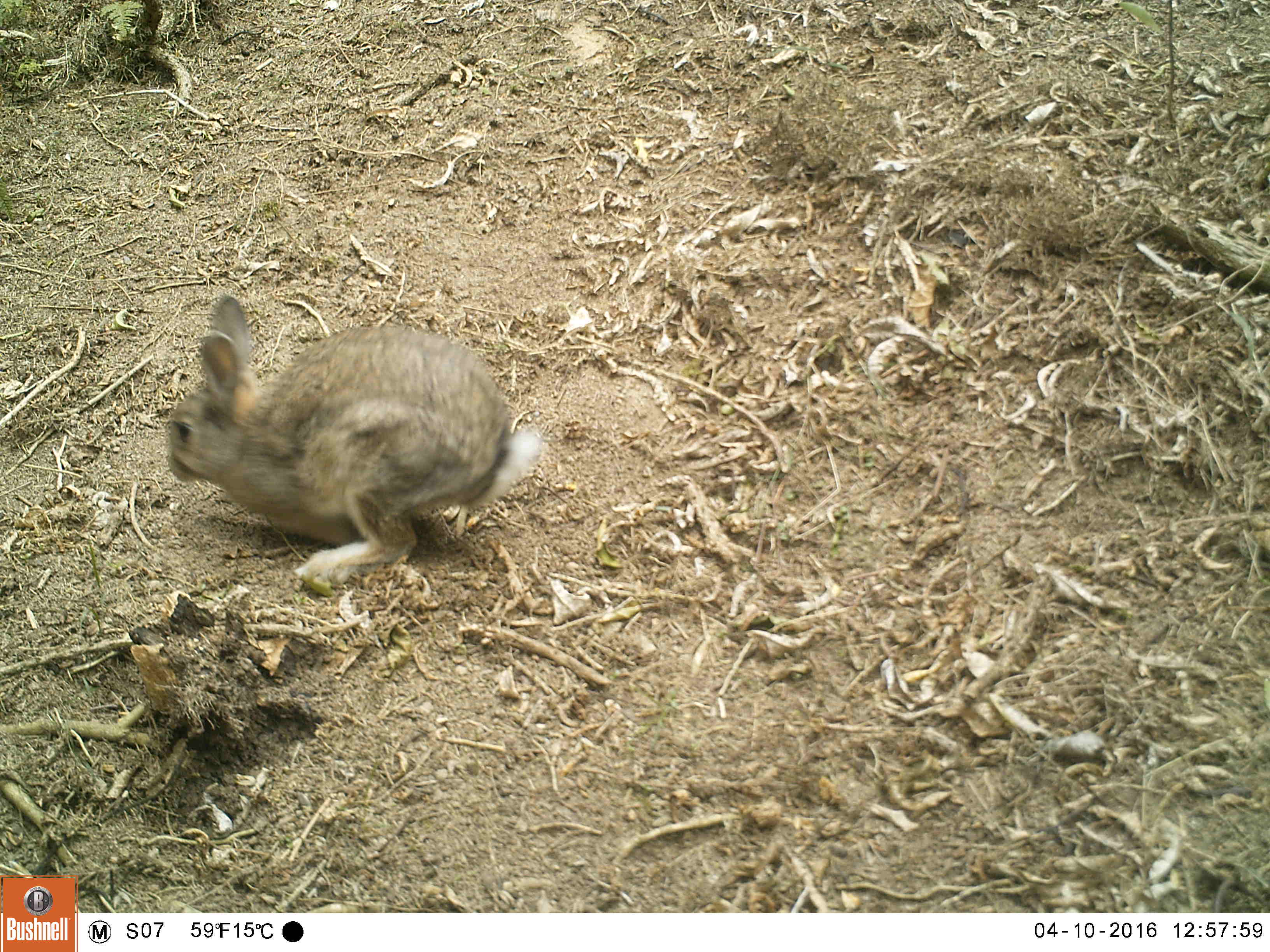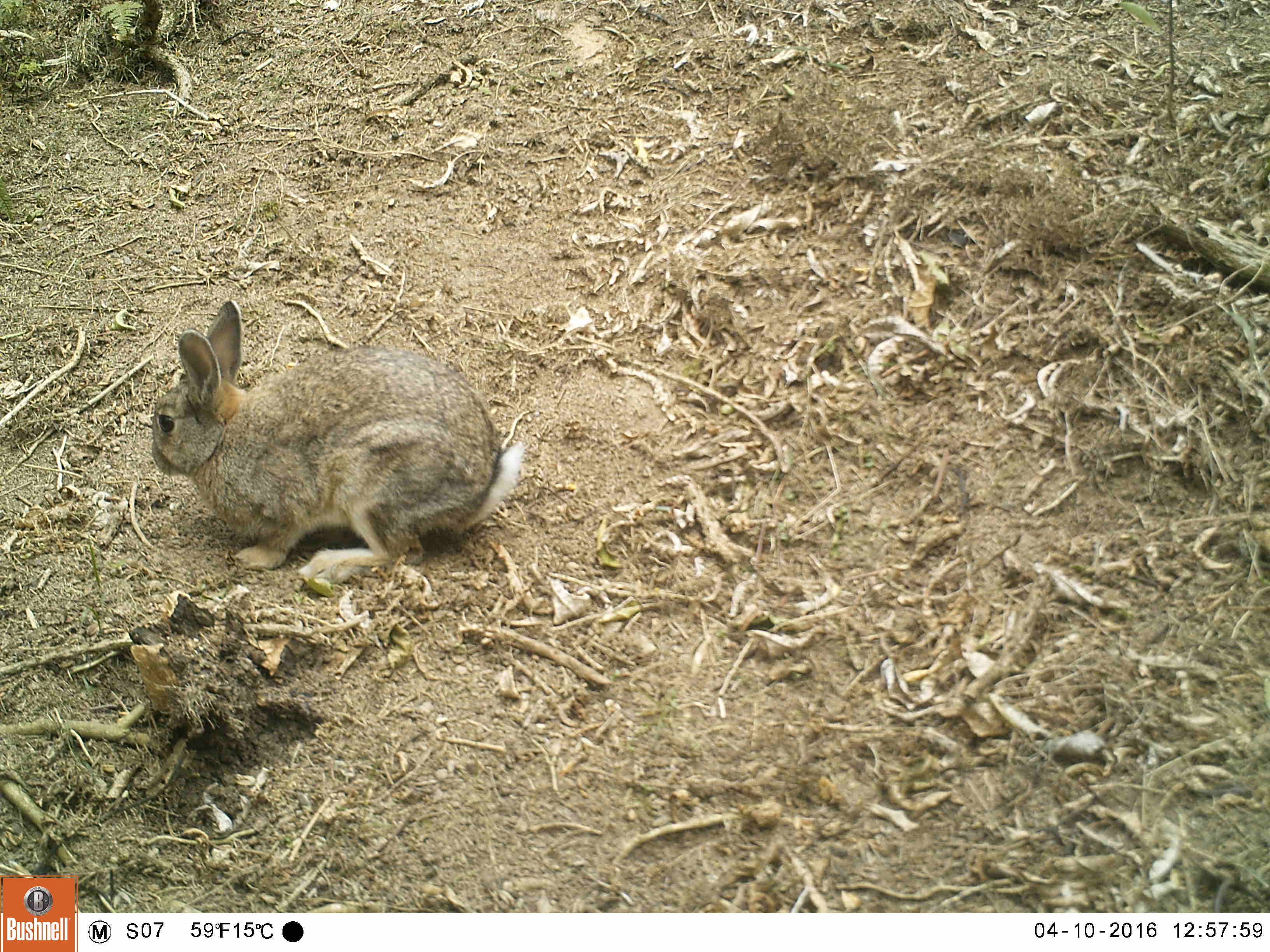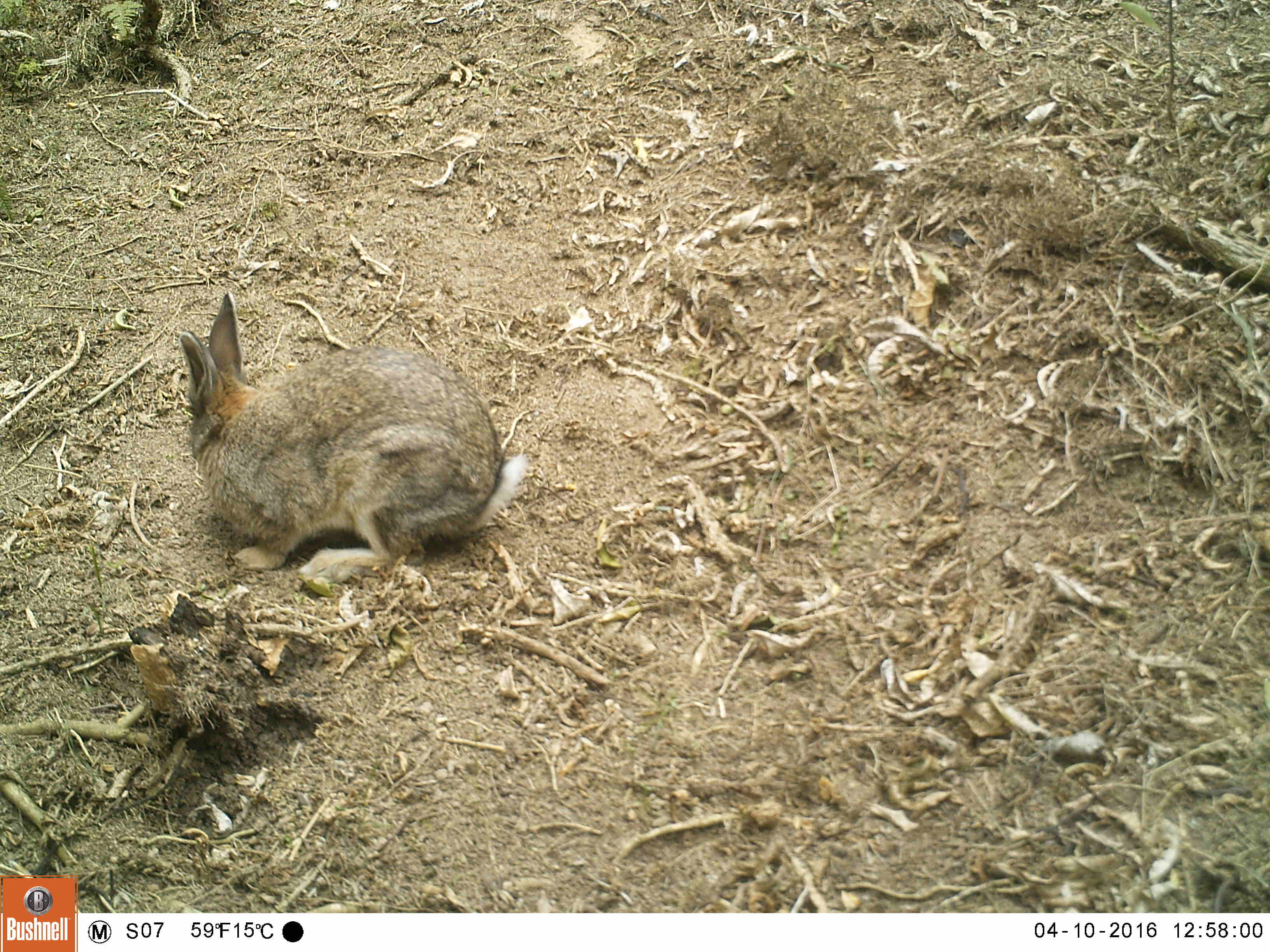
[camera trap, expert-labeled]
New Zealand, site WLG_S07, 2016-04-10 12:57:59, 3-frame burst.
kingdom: Animalia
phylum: Chordata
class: Mammalia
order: Lagomorpha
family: Leporidae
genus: Oryctolagus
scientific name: Oryctolagus cuniculus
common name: european rabbit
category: rabbit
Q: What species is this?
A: Rabbit (european rabbit) (Oryctolagus cuniculus).